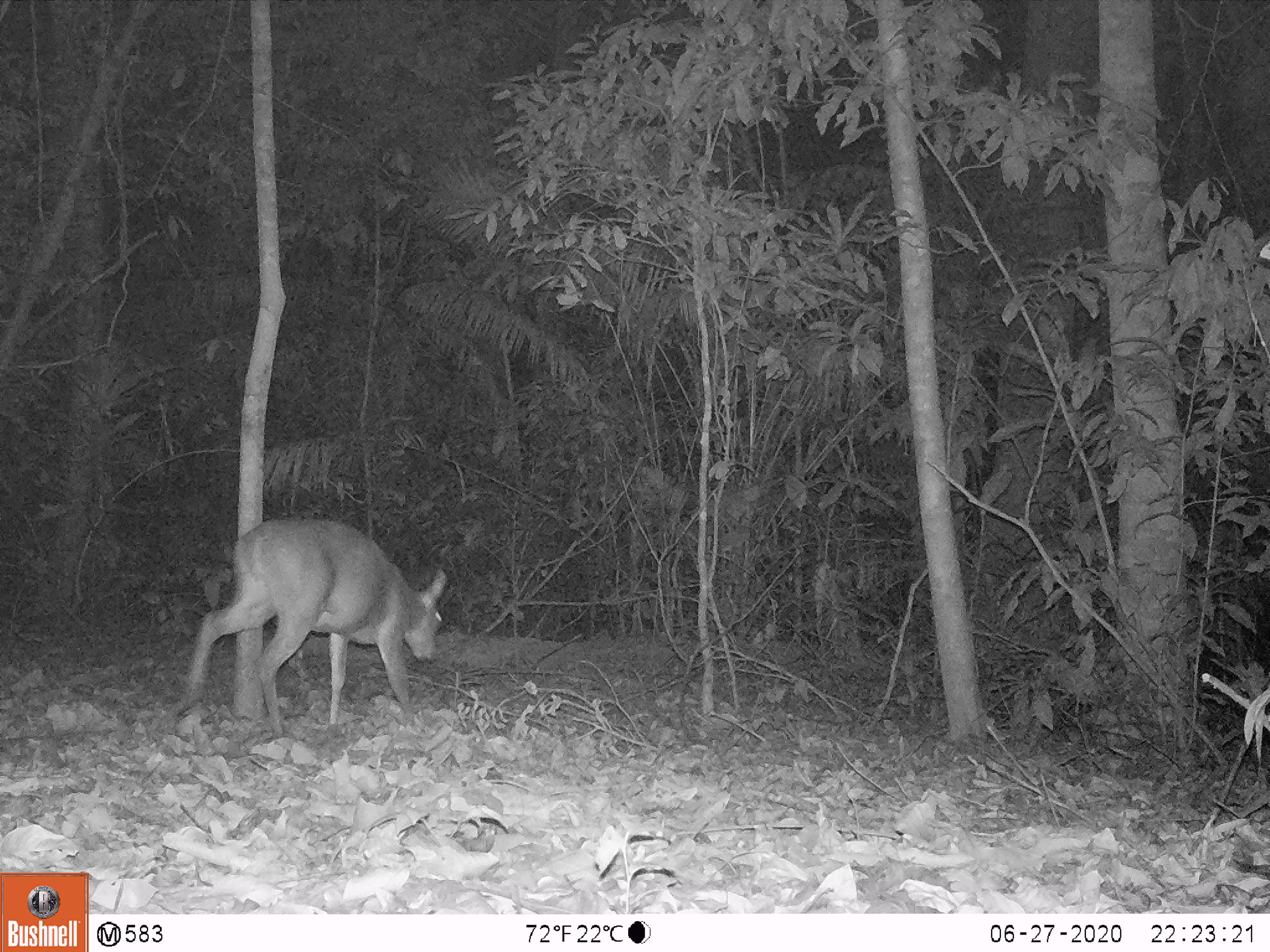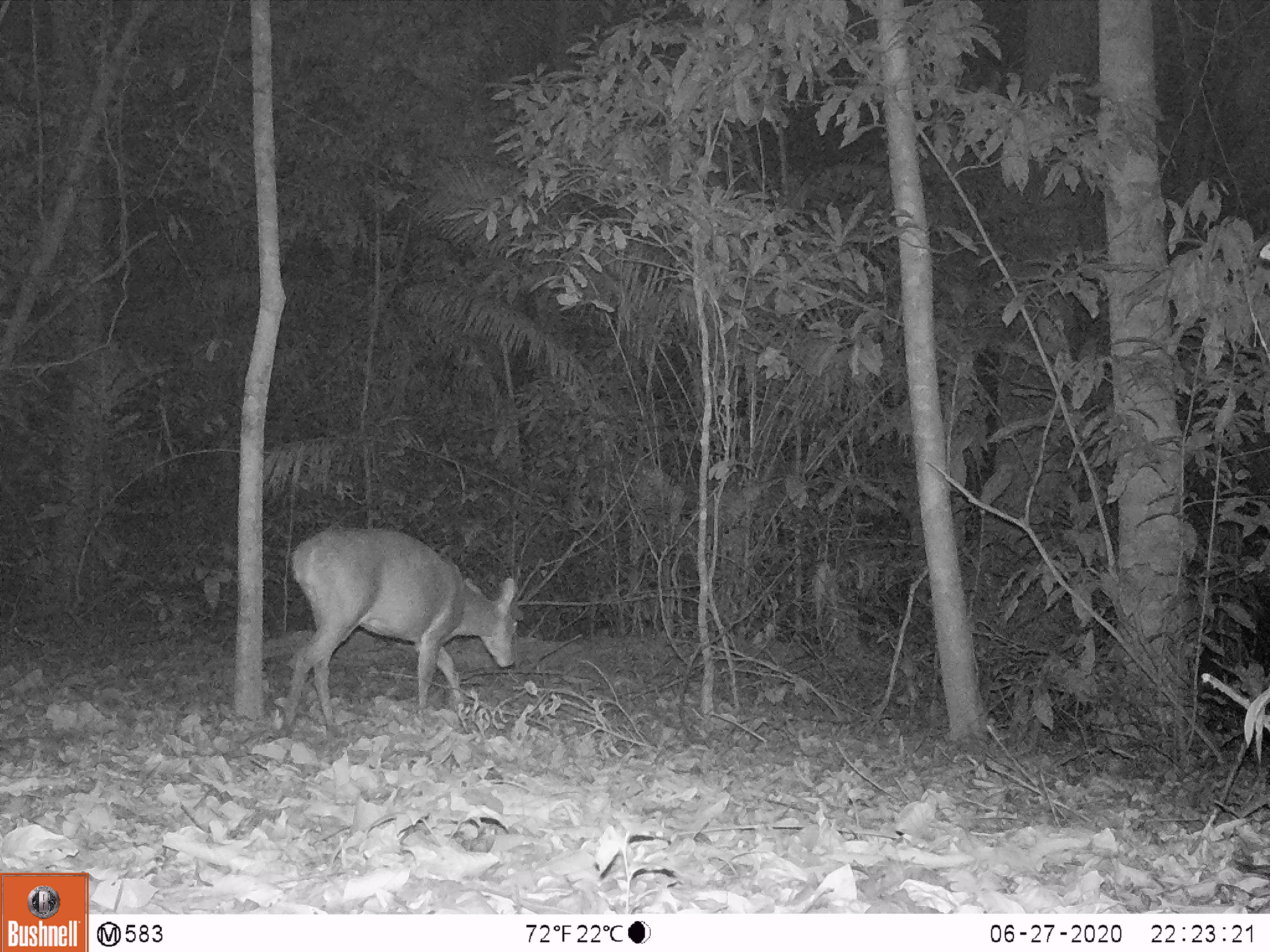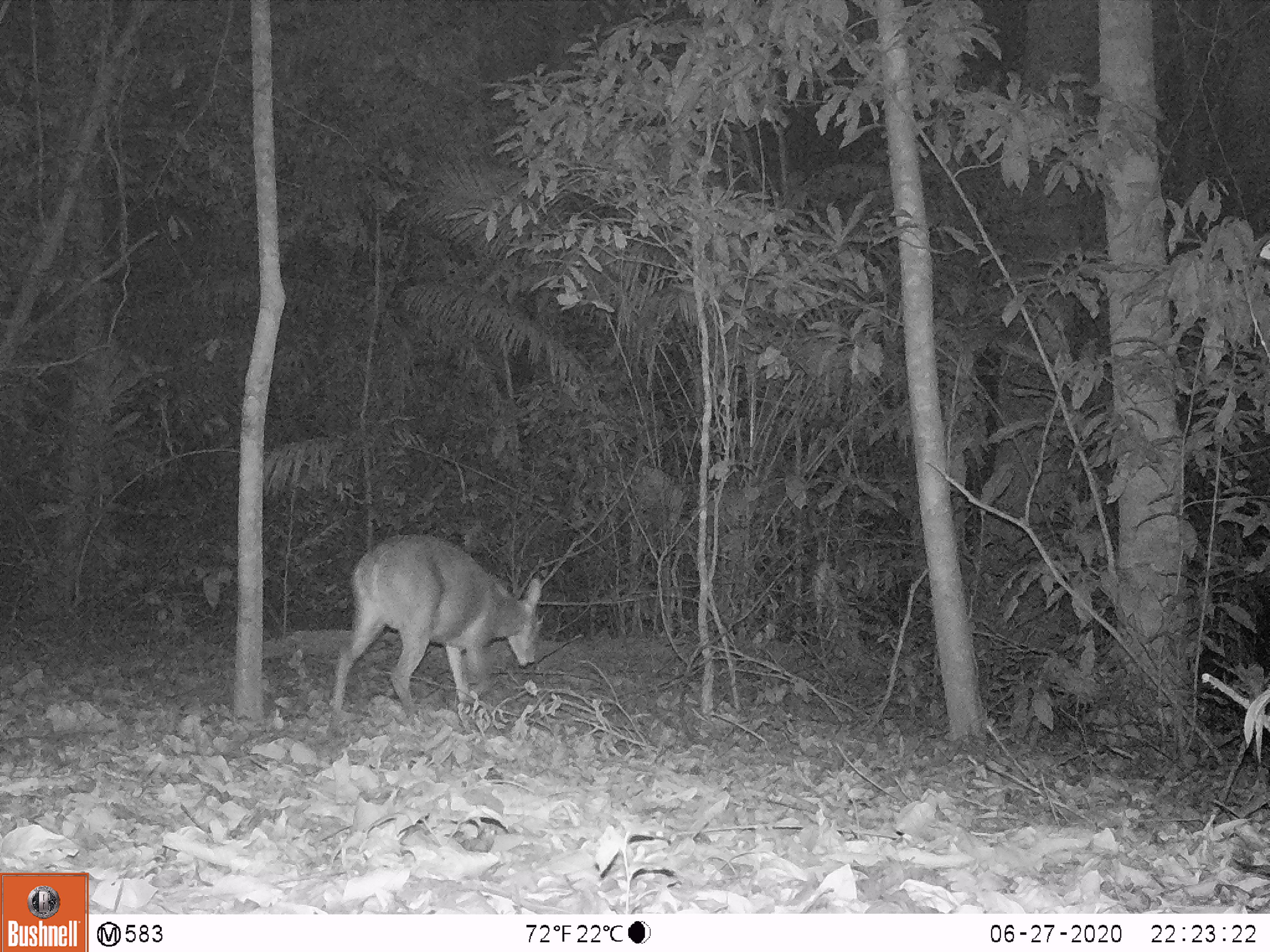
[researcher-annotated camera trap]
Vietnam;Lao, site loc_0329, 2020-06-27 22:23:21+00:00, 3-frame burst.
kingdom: Animalia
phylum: Chordata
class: Mammalia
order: Artiodactyla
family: Cervidae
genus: Muntiacus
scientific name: Muntiacus vuquangensis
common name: large-antlered muntjac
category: large antlered muntjac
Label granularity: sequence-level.